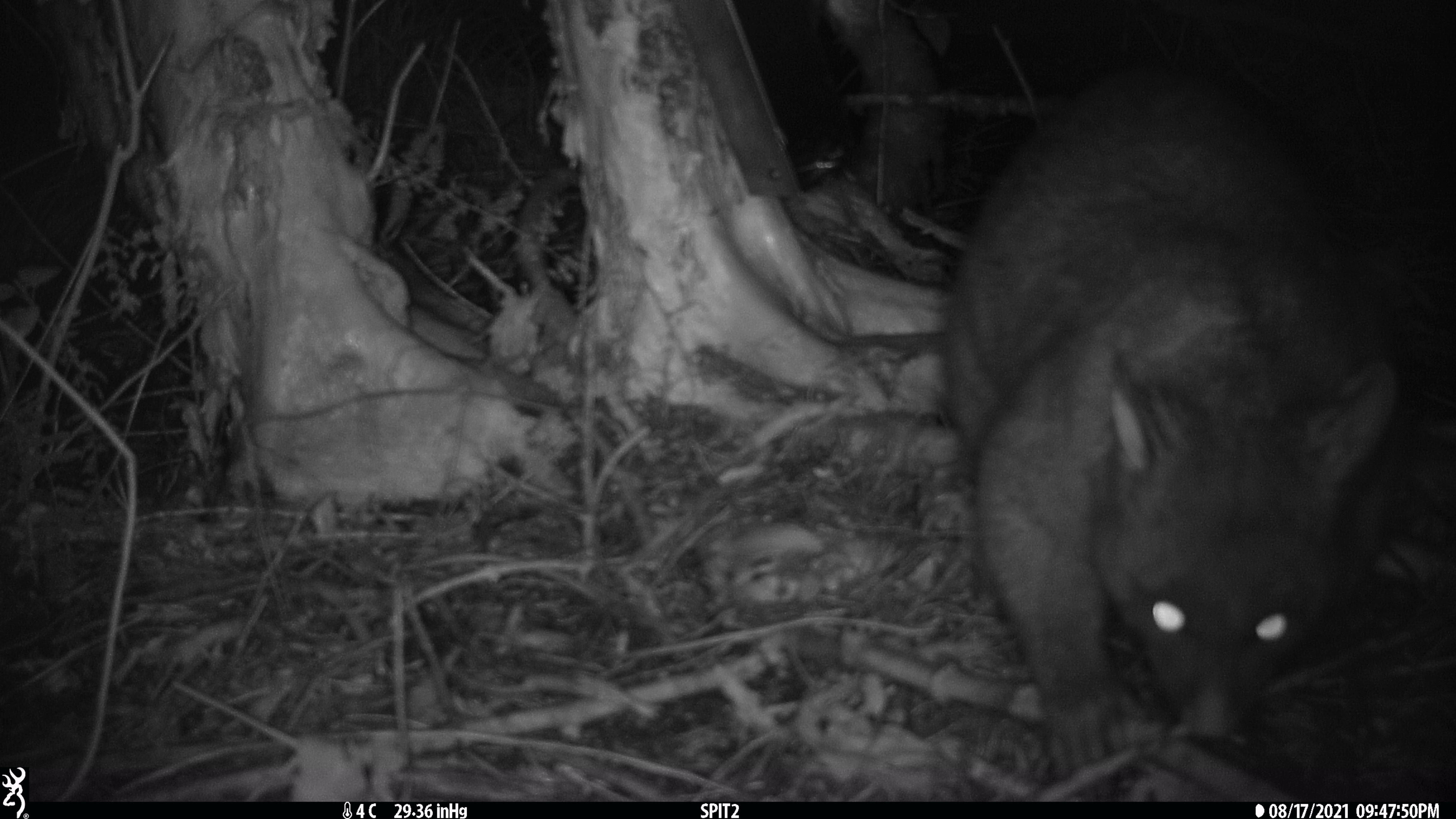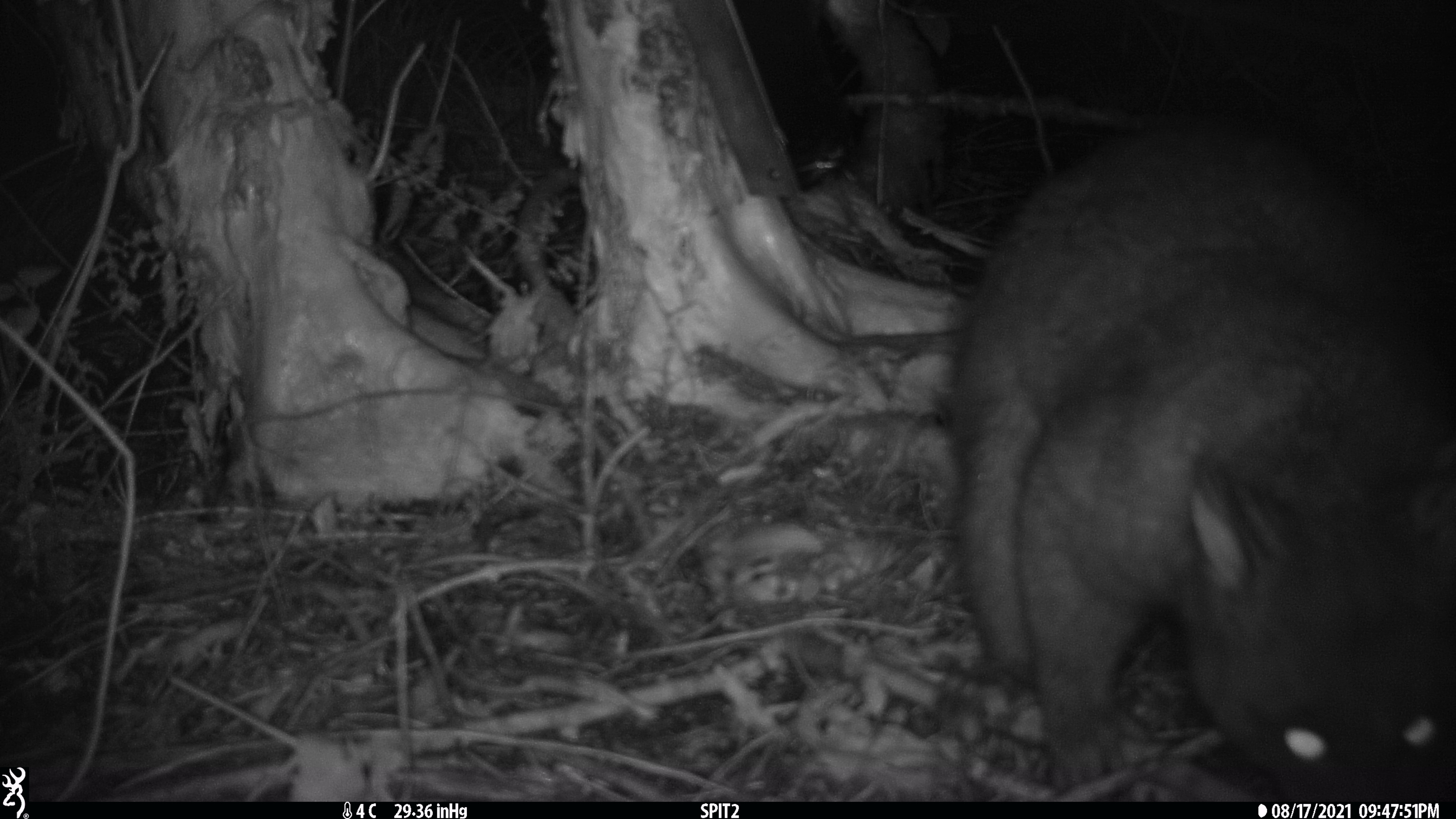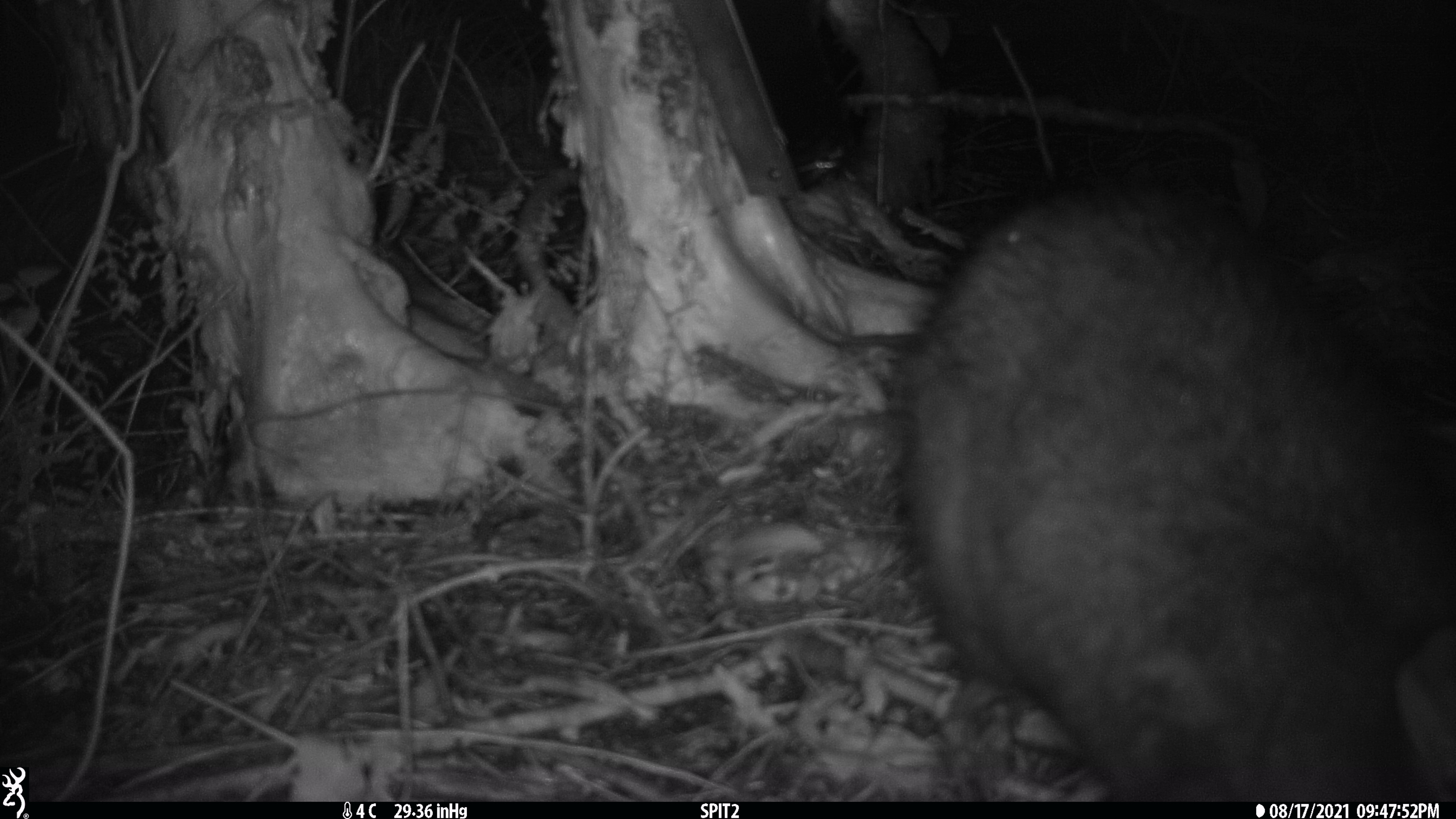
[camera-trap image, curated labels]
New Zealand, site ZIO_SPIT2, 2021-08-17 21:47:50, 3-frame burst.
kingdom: Animalia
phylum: Chordata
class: Mammalia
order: Diprotodontia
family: Phalangeridae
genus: Trichosurus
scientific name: Trichosurus vulpecula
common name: common brushtail possum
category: possum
Possum (common brushtail possum) (Trichosurus vulpecula).